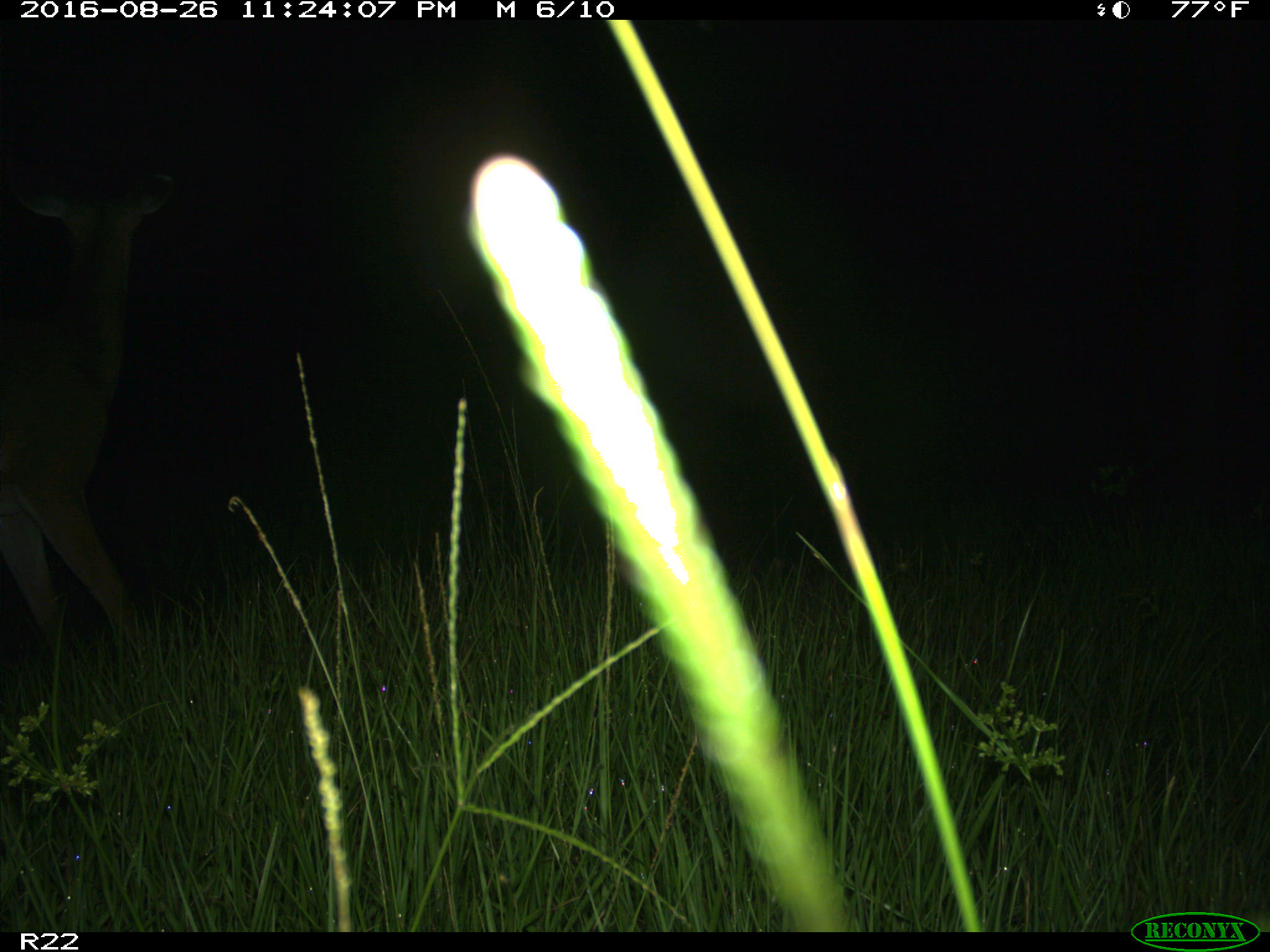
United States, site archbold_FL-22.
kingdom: Animalia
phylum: Chordata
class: Mammalia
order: Artiodactyla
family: Cervidae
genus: Odocoileus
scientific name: Odocoileus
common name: deer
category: unidentified deer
Unidentified deer (deer) (Odocoileus).